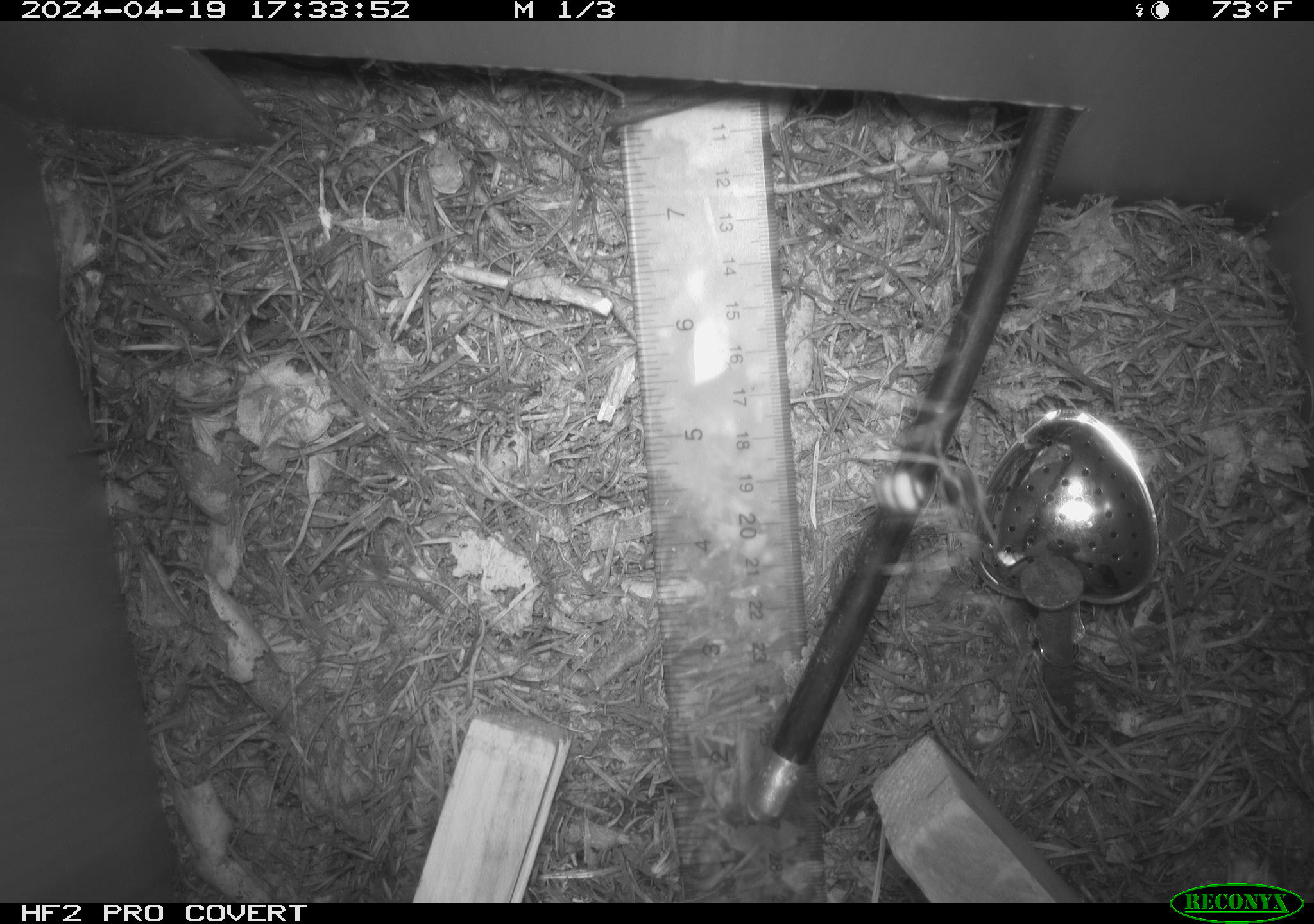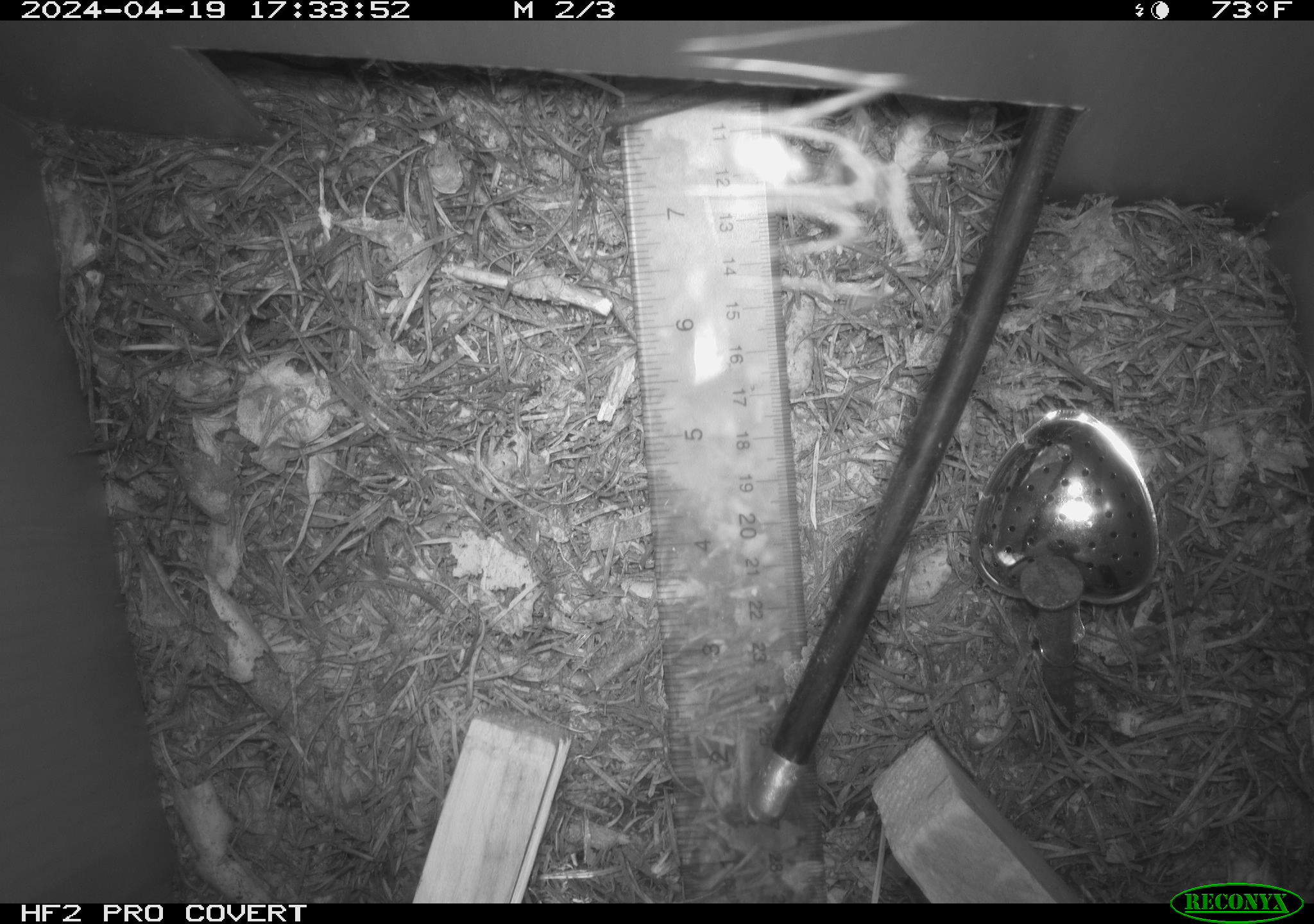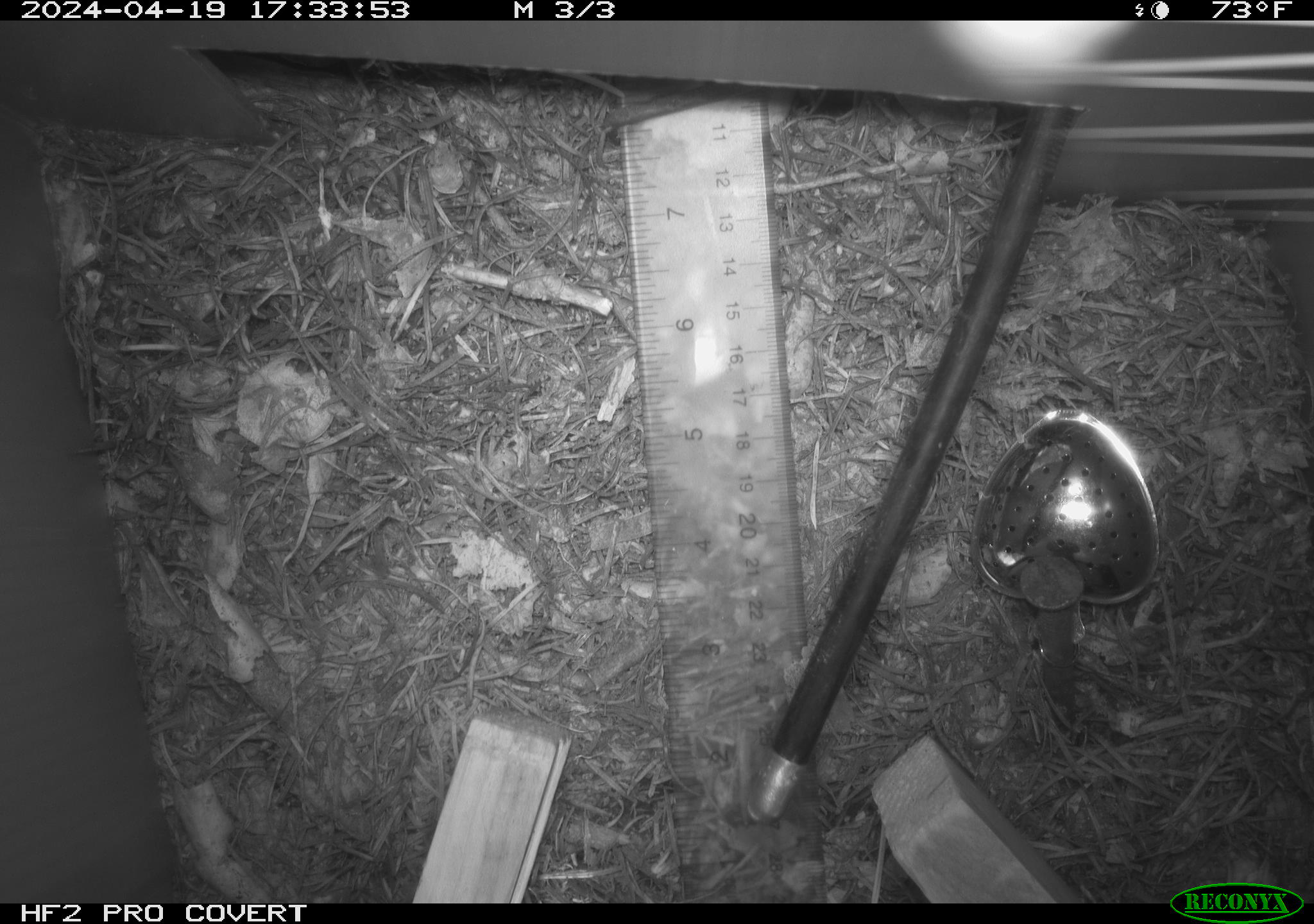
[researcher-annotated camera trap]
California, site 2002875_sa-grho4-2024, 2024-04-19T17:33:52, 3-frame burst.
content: unidentified animal